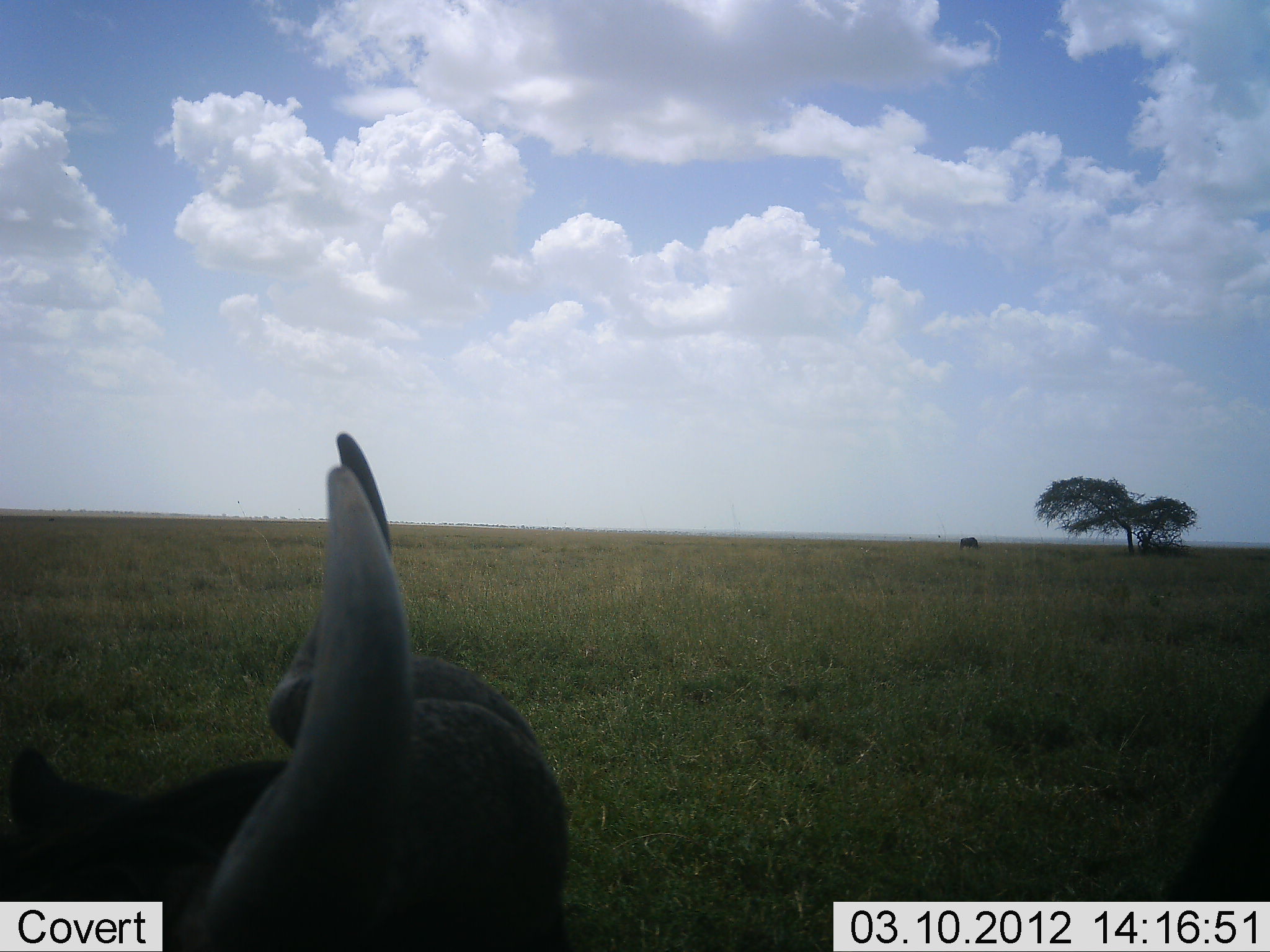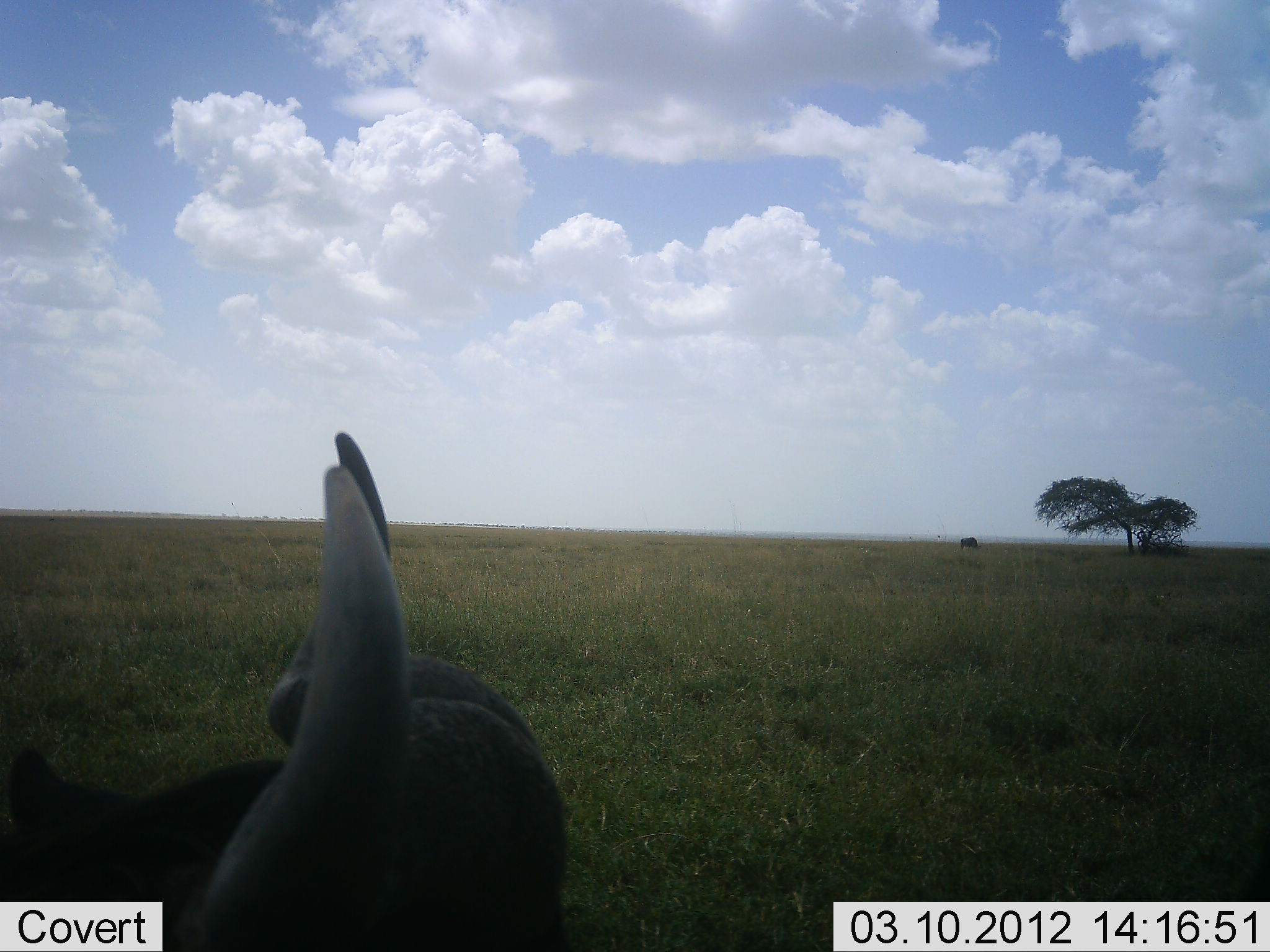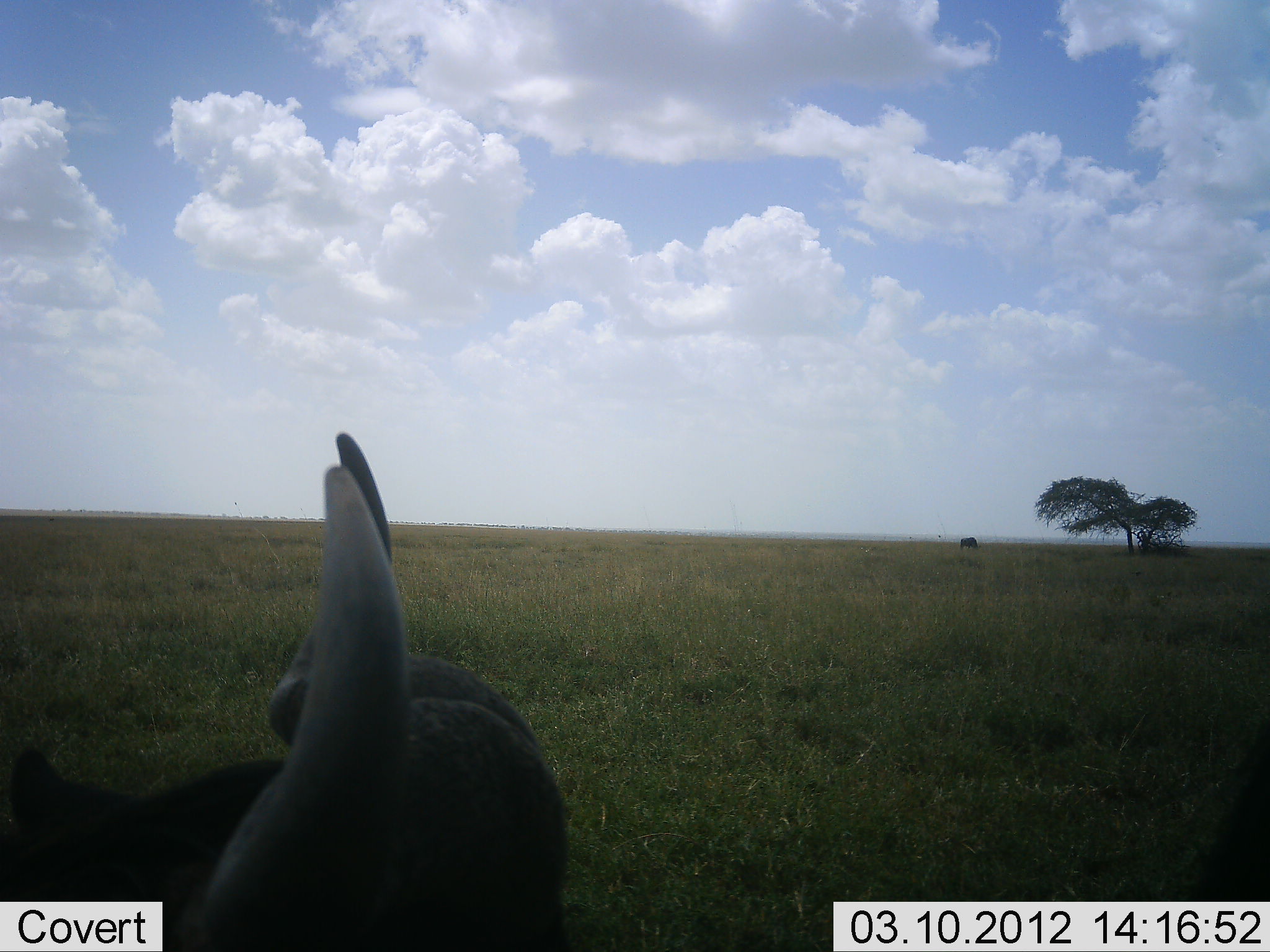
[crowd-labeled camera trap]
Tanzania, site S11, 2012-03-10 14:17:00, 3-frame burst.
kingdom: Animalia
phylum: Chordata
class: Mammalia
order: Artiodactyla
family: Bovidae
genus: Syncerus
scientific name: Syncerus caffer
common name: cape buffalo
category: buffalo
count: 1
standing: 64%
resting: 43%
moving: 0%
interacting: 0%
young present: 0%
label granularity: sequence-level